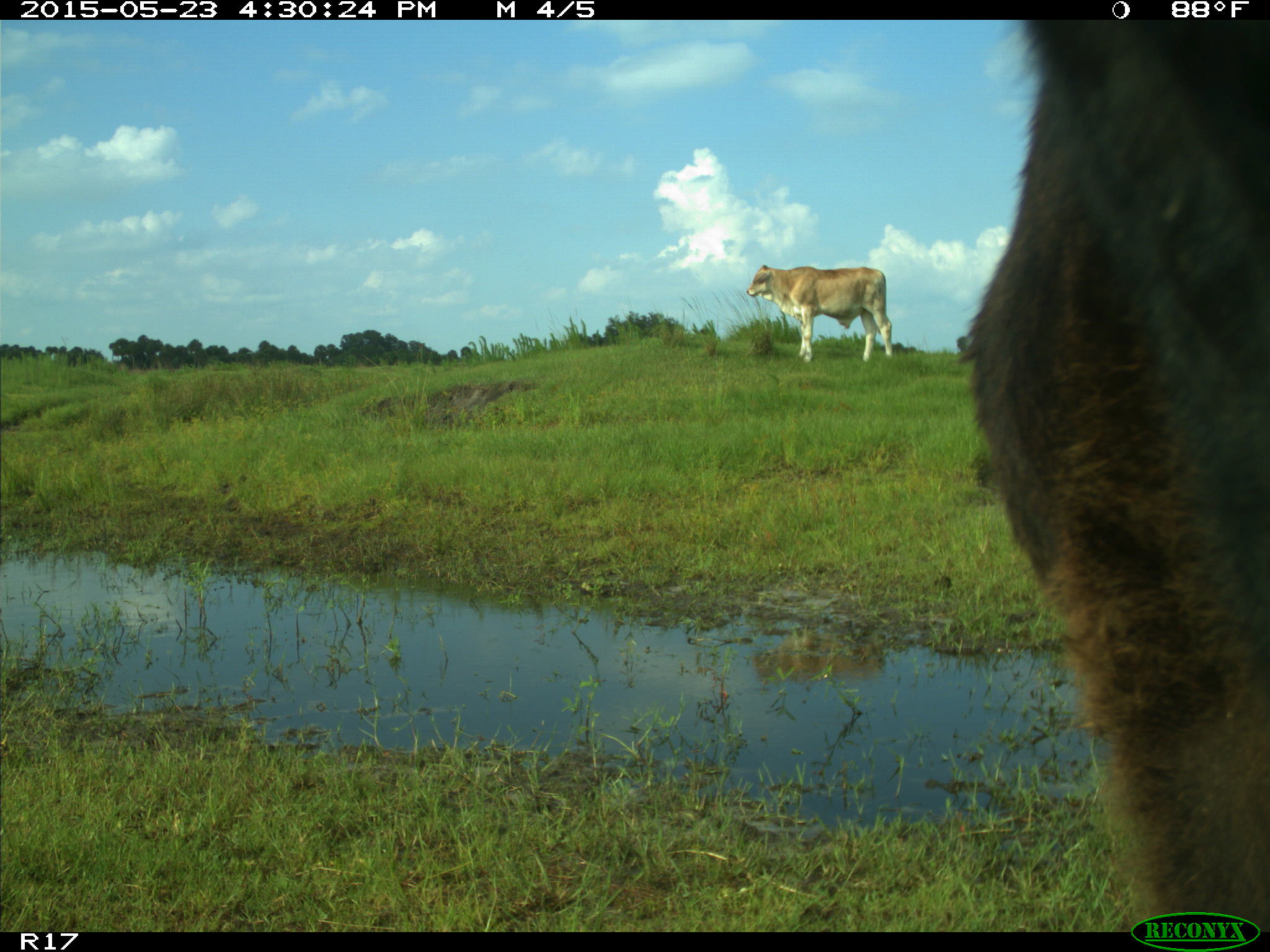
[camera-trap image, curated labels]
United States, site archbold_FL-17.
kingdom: Animalia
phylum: Chordata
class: Mammalia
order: Artiodactyla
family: Bovidae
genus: Bos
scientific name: Bos taurus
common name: domestic cow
Bos taurus (domestic cow).